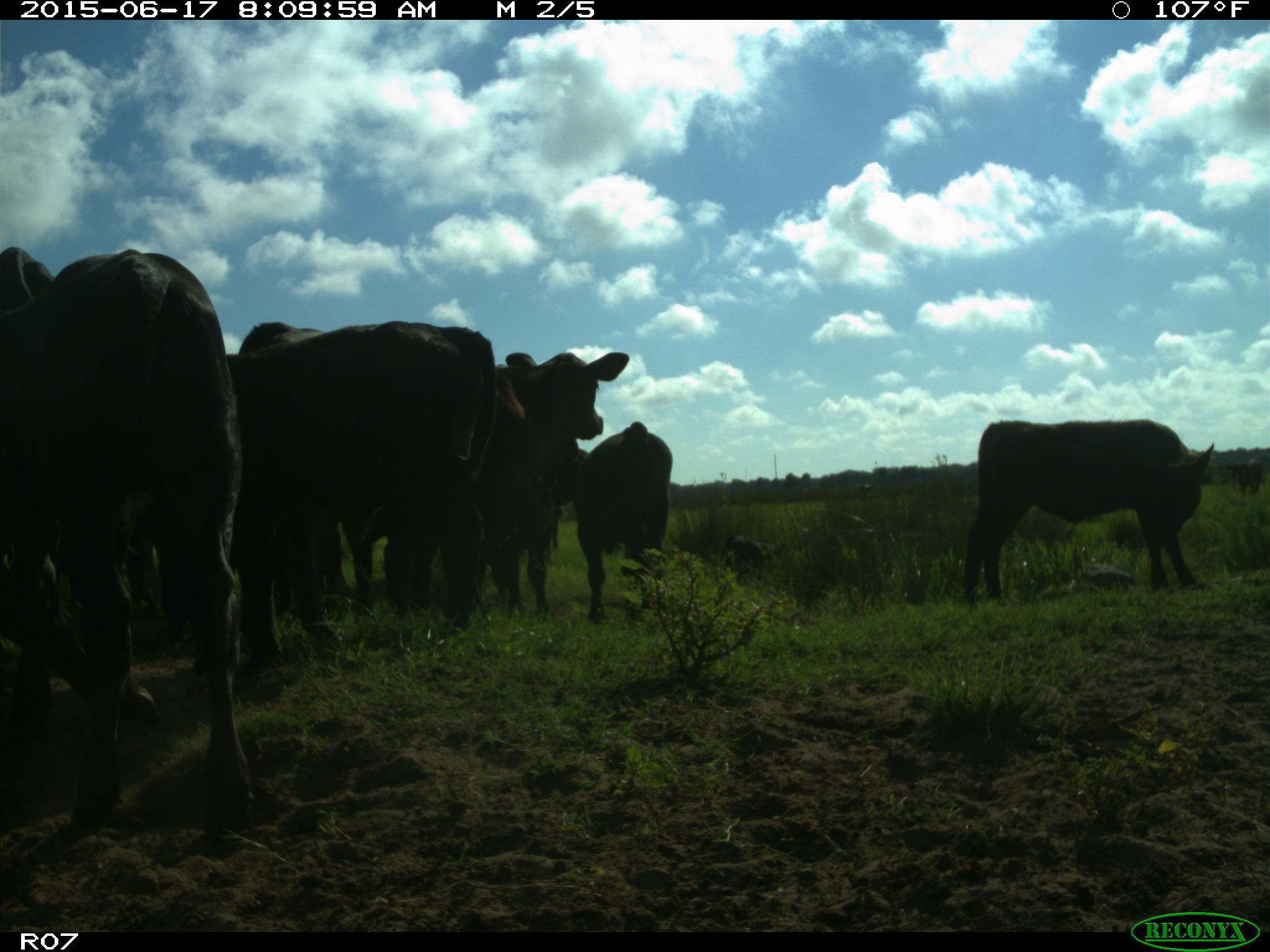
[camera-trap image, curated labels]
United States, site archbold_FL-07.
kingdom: Animalia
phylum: Chordata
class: Mammalia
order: Artiodactyla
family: Bovidae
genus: Bos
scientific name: Bos taurus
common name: domestic cow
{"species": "Bos taurus (domestic cow)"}